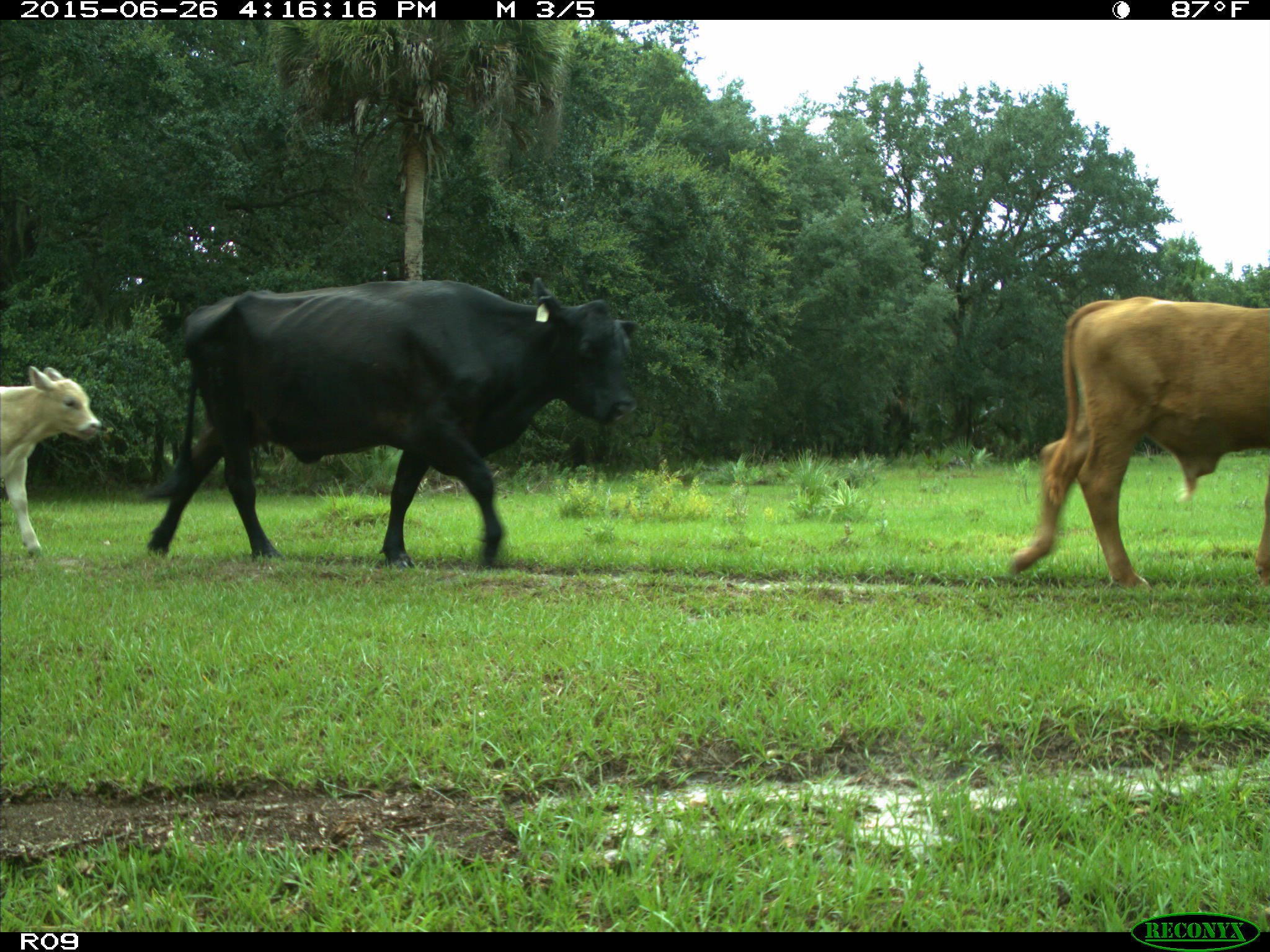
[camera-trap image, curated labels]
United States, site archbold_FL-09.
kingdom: Animalia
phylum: Chordata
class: Mammalia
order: Artiodactyla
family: Bovidae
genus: Bos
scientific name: Bos taurus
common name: domestic cow